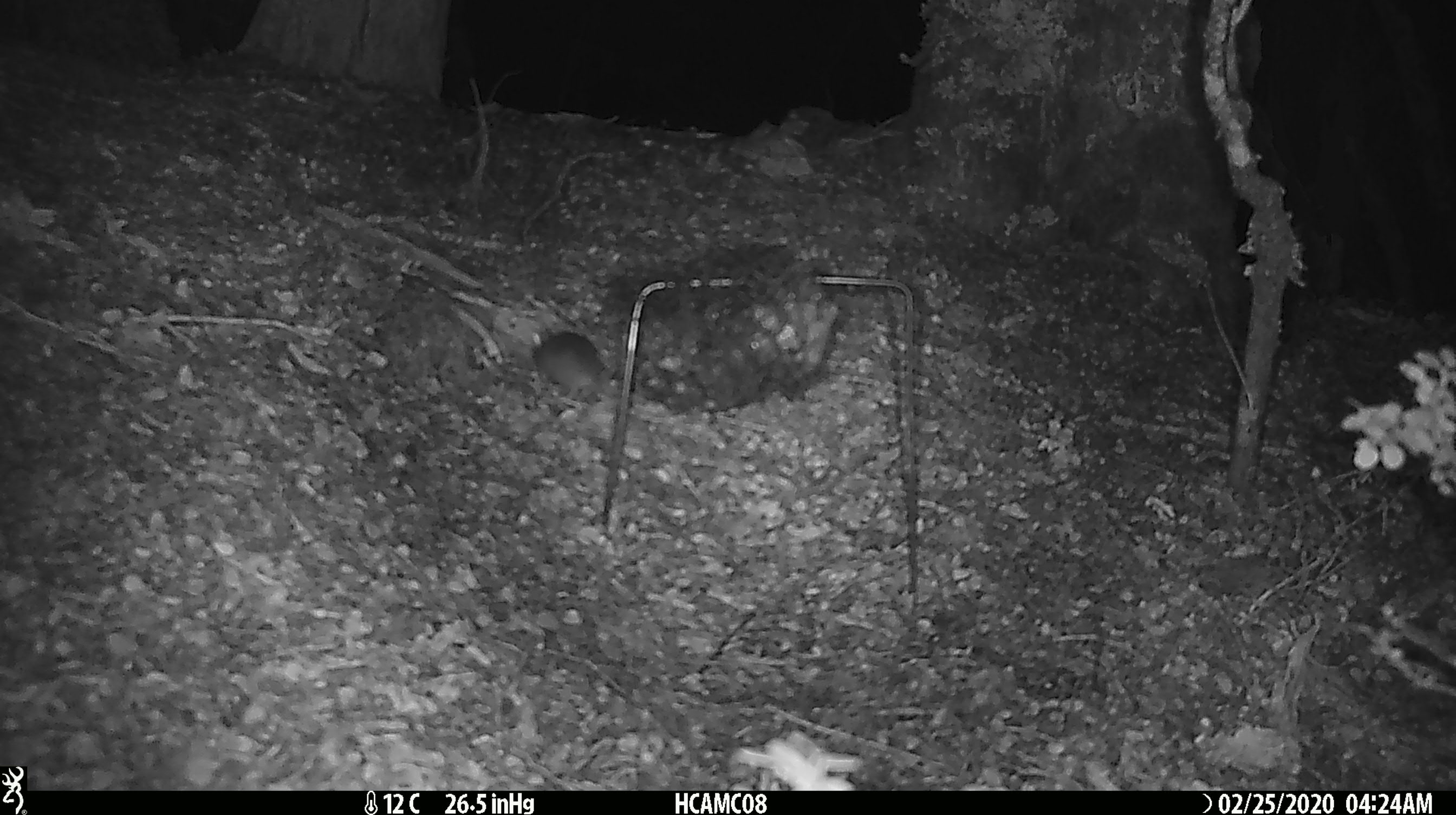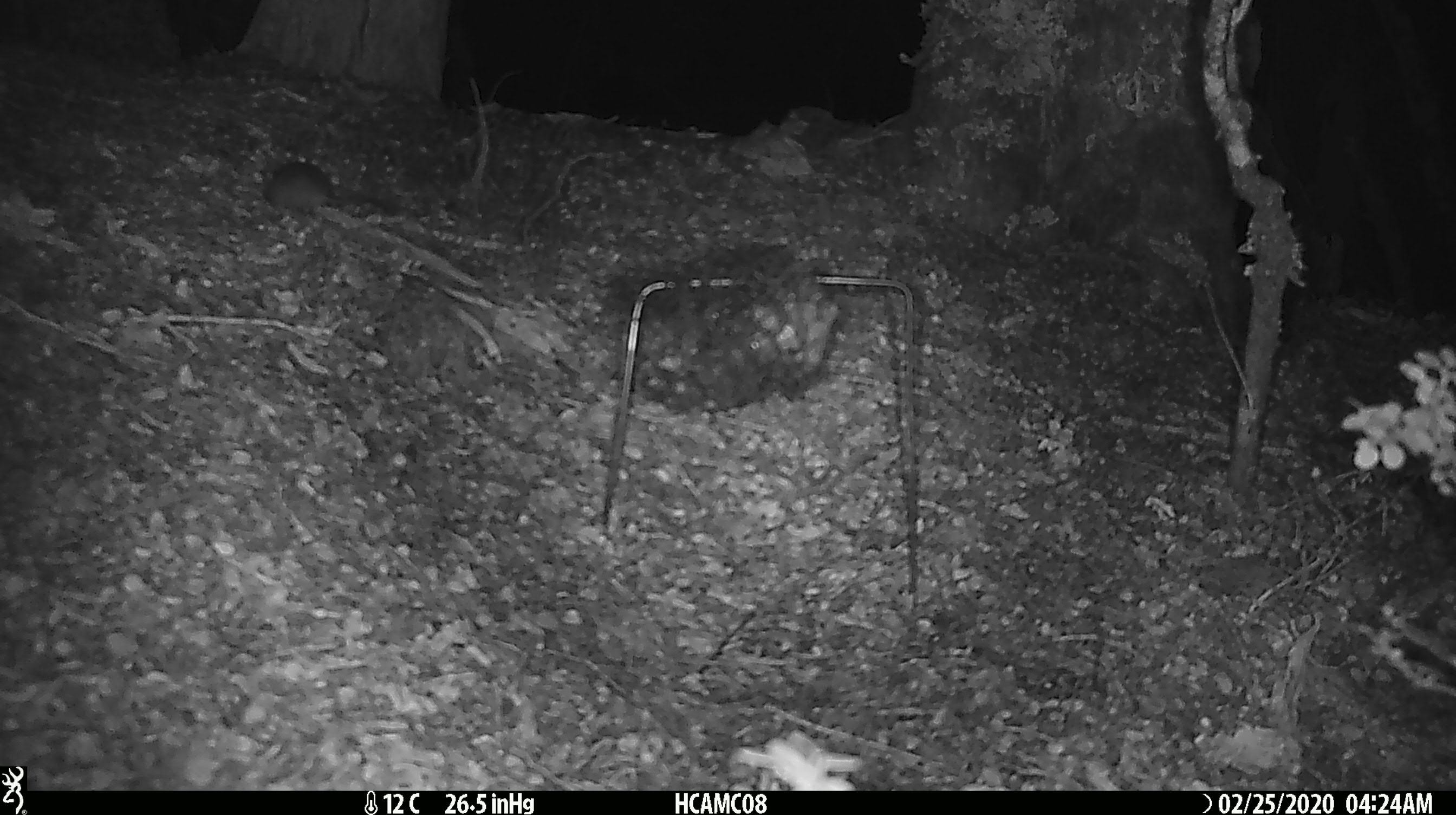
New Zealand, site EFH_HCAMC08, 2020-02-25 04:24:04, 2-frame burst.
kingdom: Animalia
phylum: Chordata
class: Mammalia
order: Rodentia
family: Muridae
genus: Mus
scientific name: Mus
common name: mouse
Mouse (Mus).